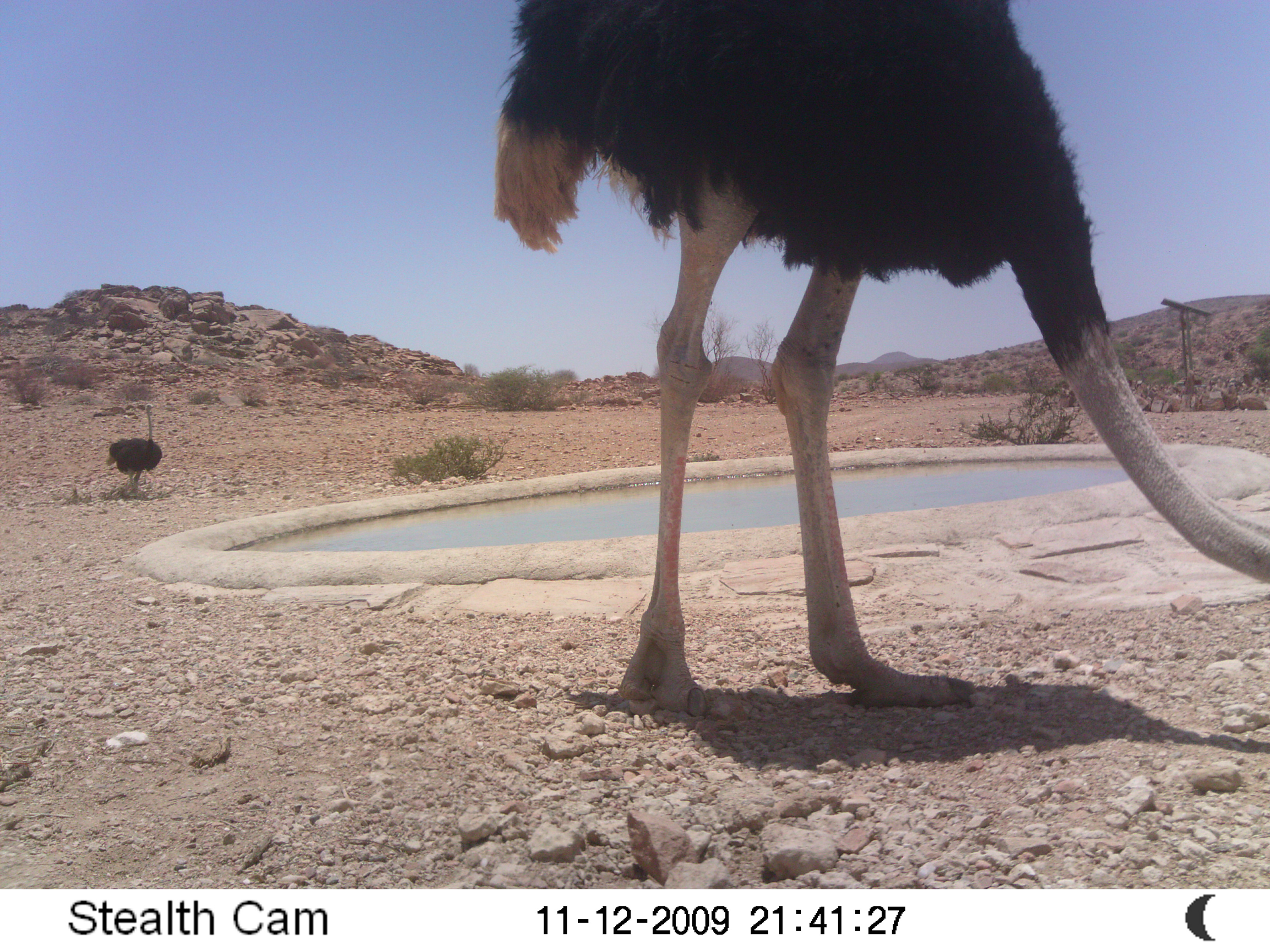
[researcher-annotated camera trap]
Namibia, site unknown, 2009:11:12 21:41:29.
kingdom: Animalia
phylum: Chordata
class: Aves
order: Struthioniformes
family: Struthionidae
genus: Struthio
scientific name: Struthio camelus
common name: common ostrich